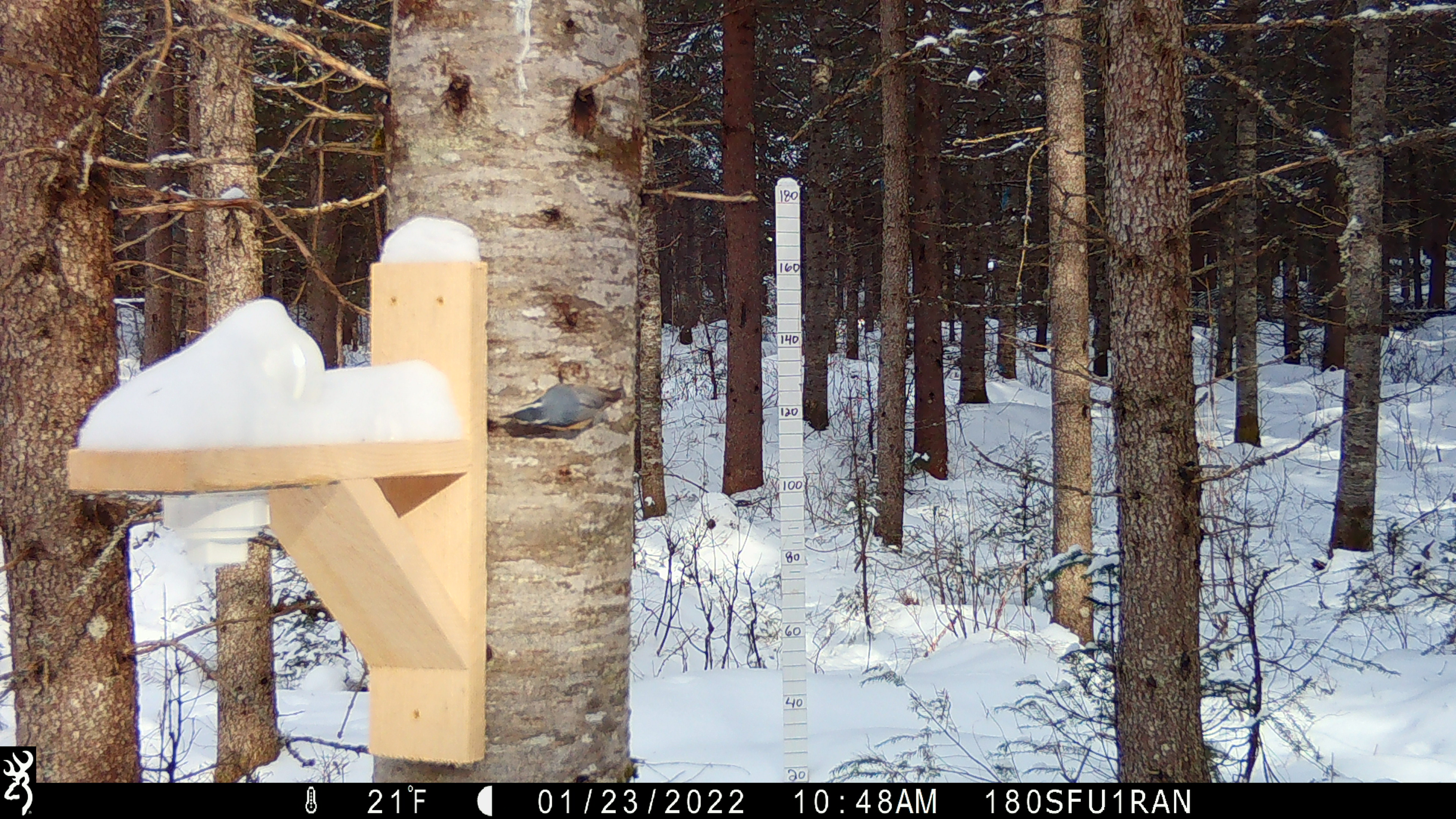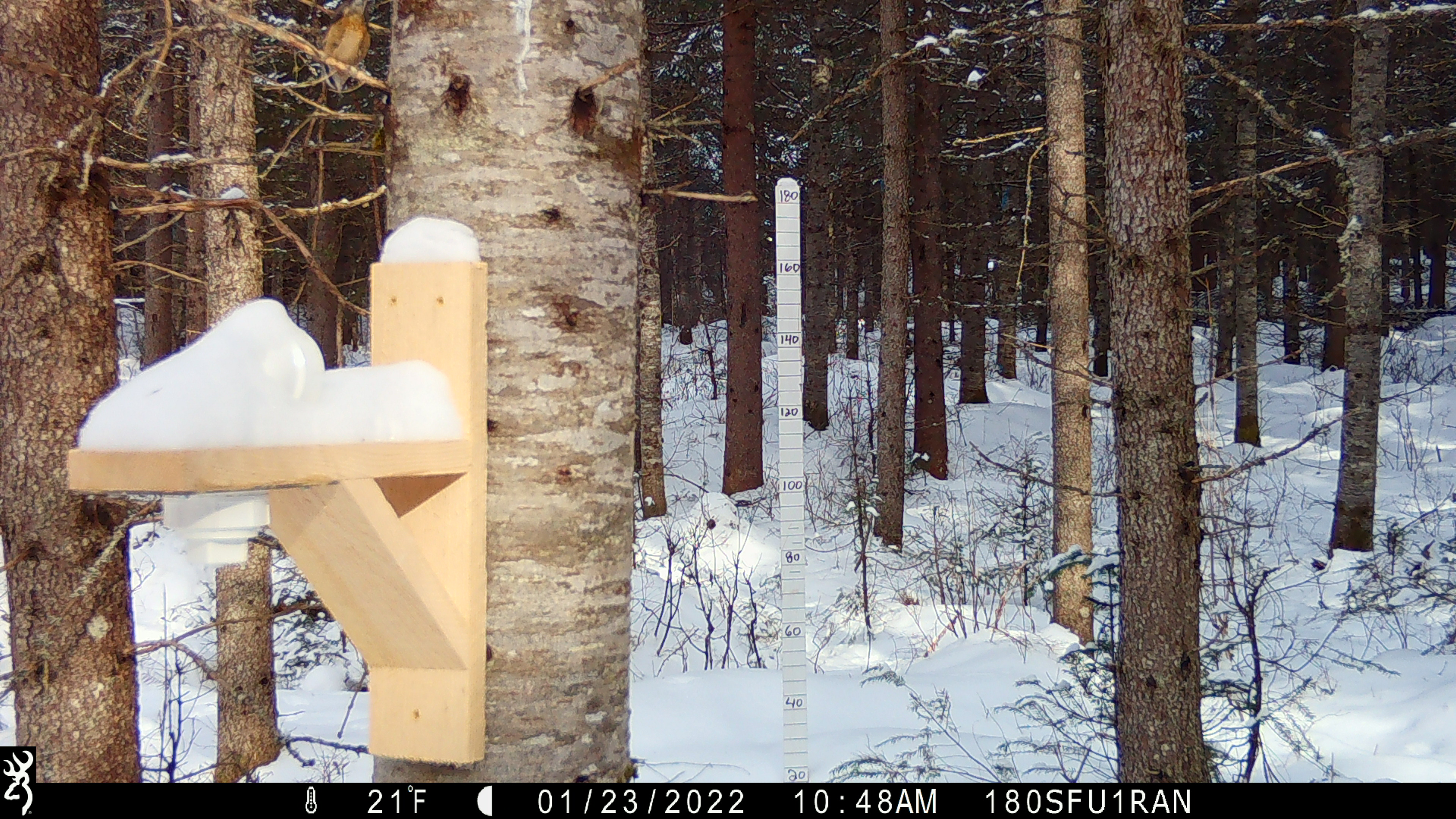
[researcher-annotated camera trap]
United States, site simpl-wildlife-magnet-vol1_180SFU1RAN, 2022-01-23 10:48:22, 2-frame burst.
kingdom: Animalia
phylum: Chordata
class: Aves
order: Passeriformes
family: Sittidae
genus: Sitta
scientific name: Sitta canadensis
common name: red-breasted nuthatch